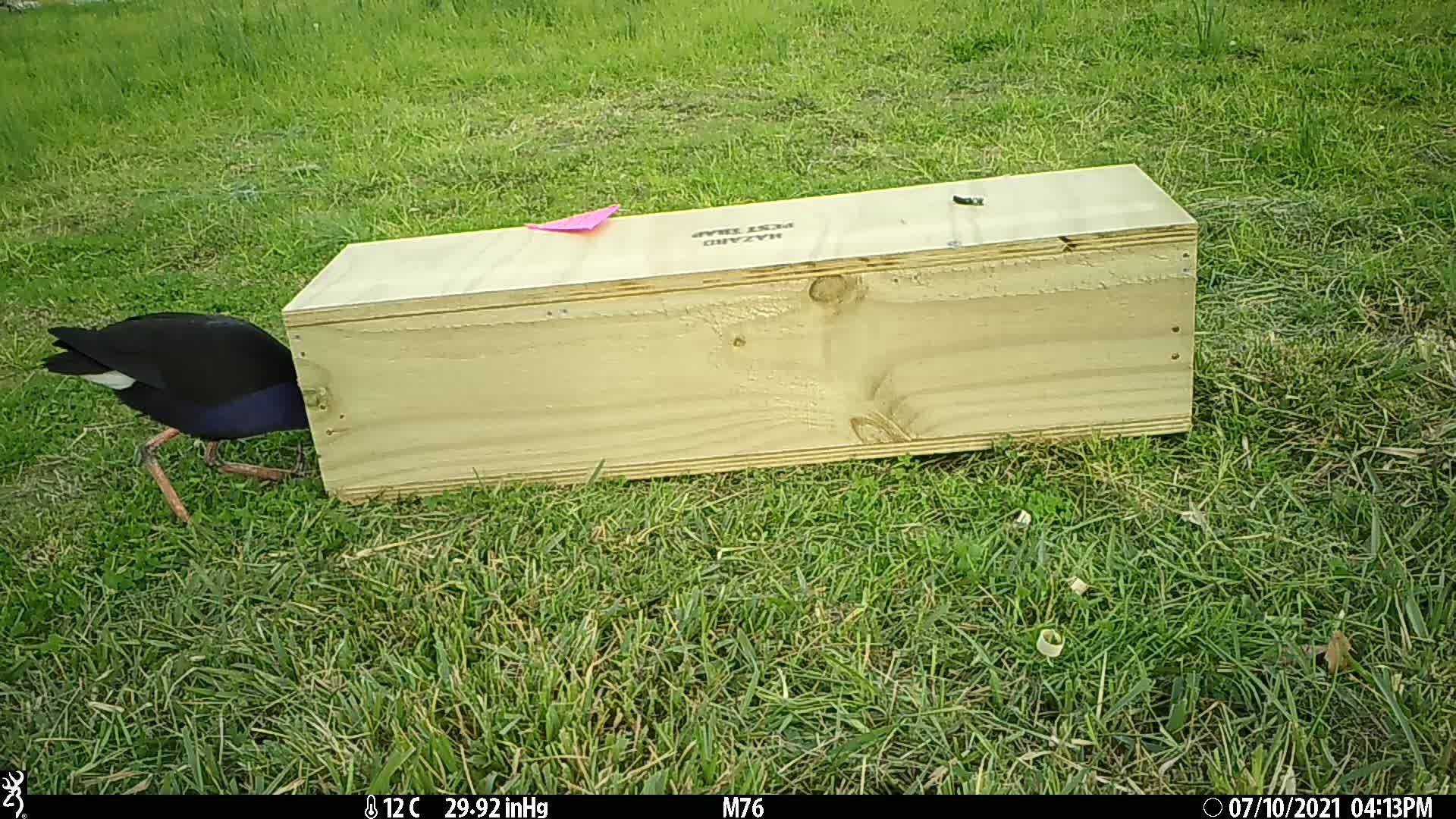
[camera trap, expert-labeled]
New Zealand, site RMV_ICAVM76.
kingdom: Animalia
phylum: Chordata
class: Aves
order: Gruiformes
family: Rallidae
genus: Porphyrio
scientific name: Porphyrio melanotus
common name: australasian swamphen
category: pukeko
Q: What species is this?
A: Pukeko (australasian swamphen) (Porphyrio melanotus).